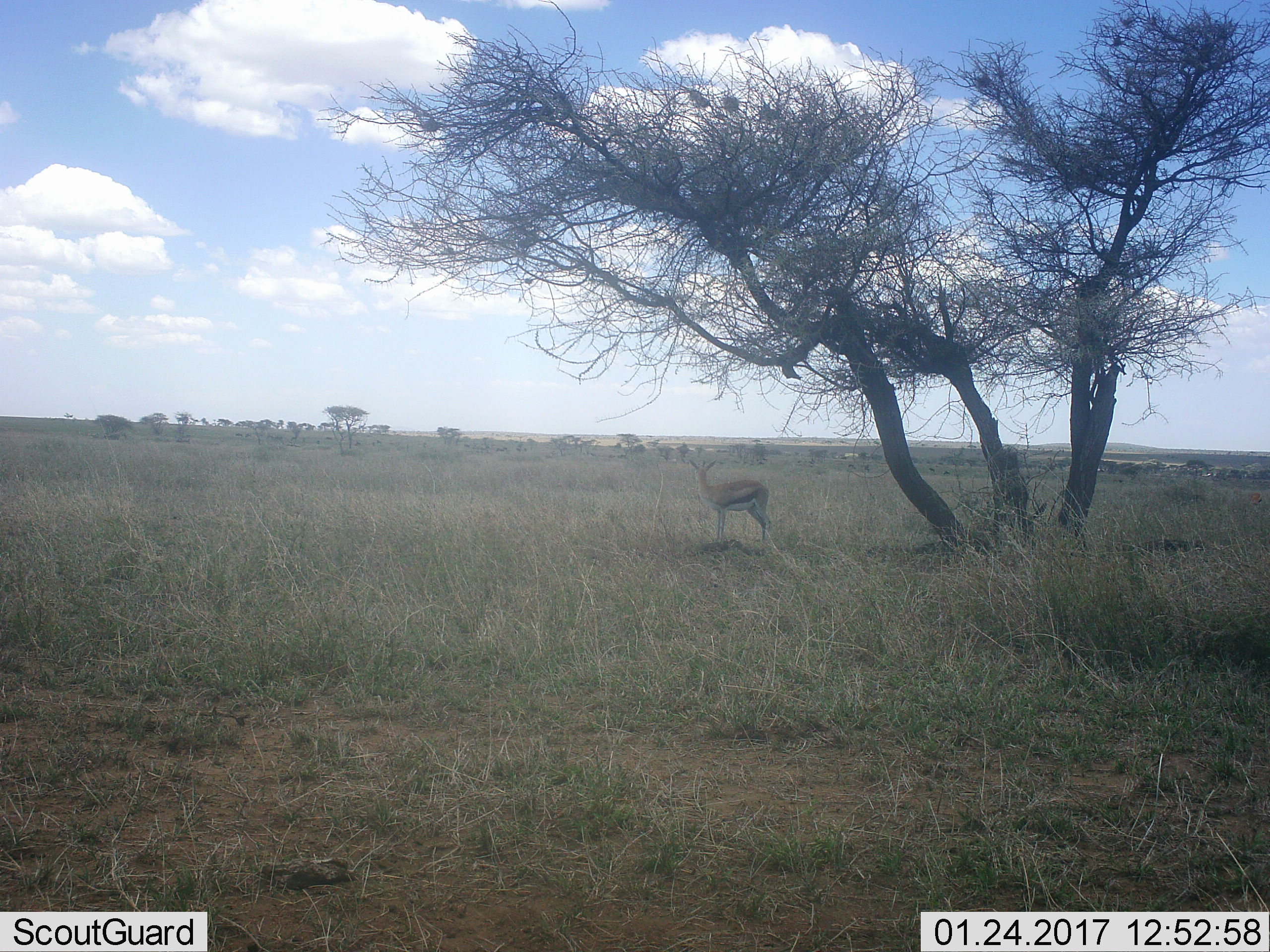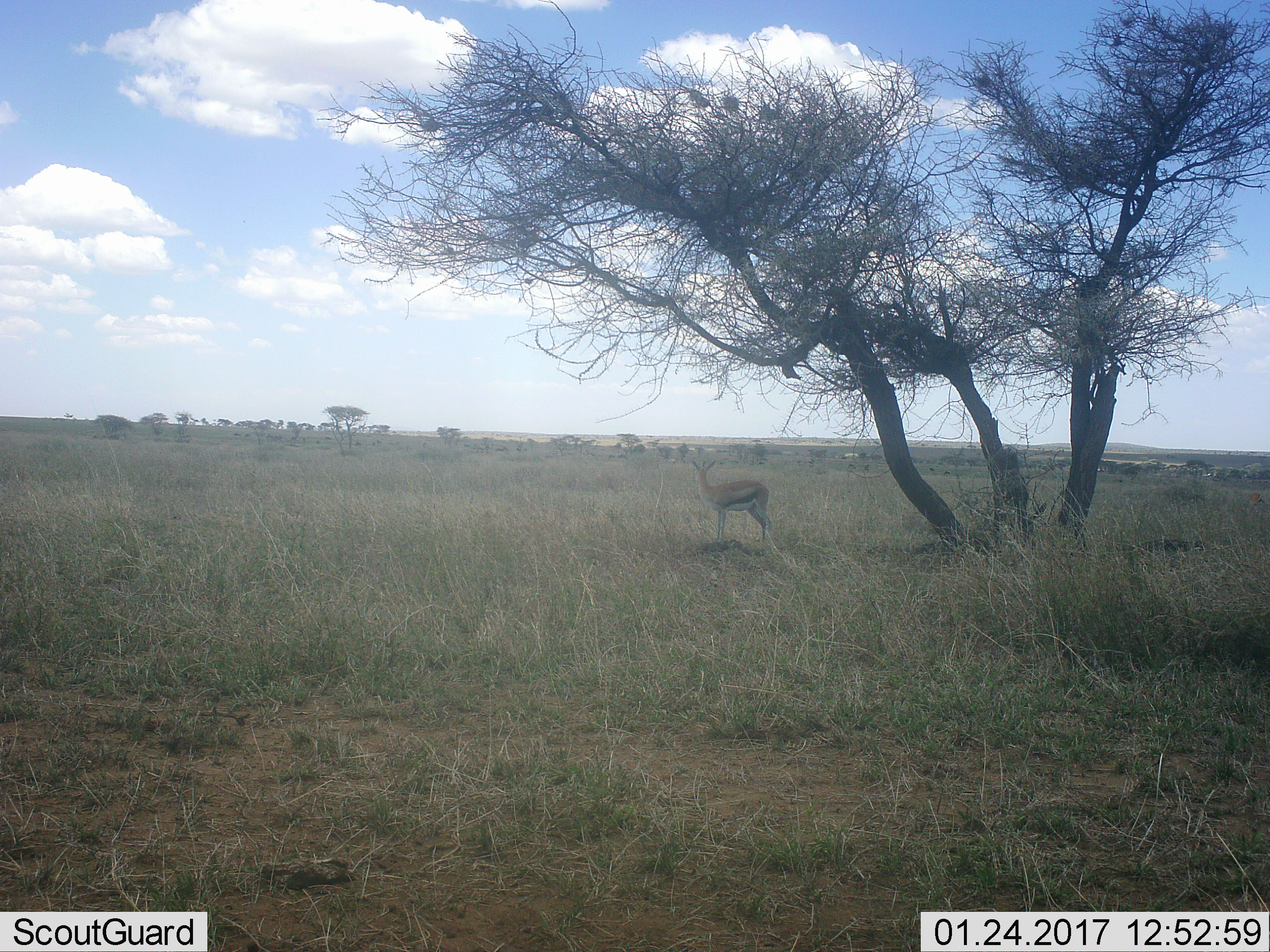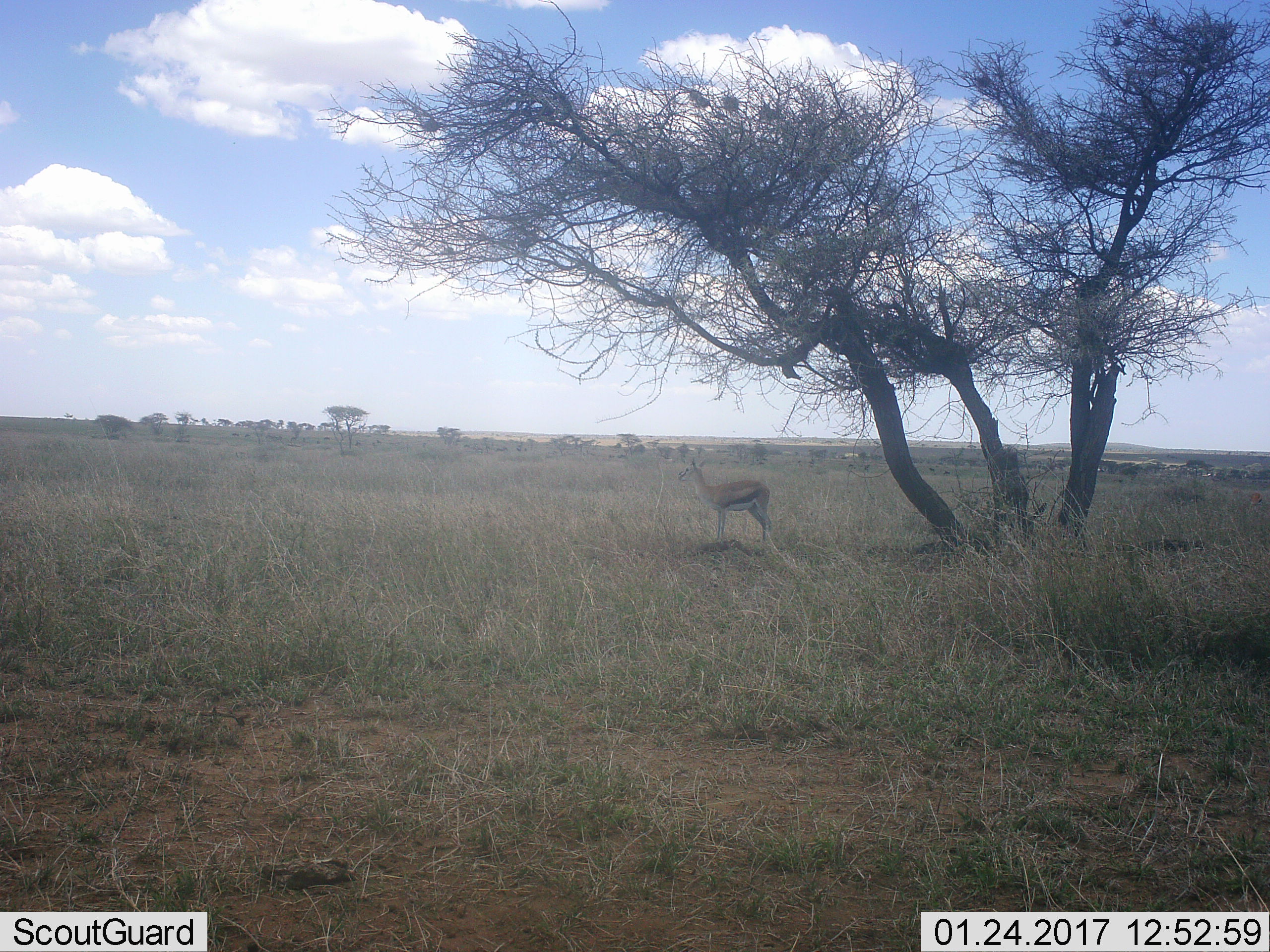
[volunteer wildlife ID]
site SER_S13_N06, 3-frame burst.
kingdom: Animalia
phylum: Chordata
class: Mammalia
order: Artiodactyla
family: Bovidae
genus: Eudorcas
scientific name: Eudorcas thomsonii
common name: thomson's gazelle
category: gazellethomsons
Gazellethomsons (thomson's gazelle) (Eudorcas thomsonii), count 1. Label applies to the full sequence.